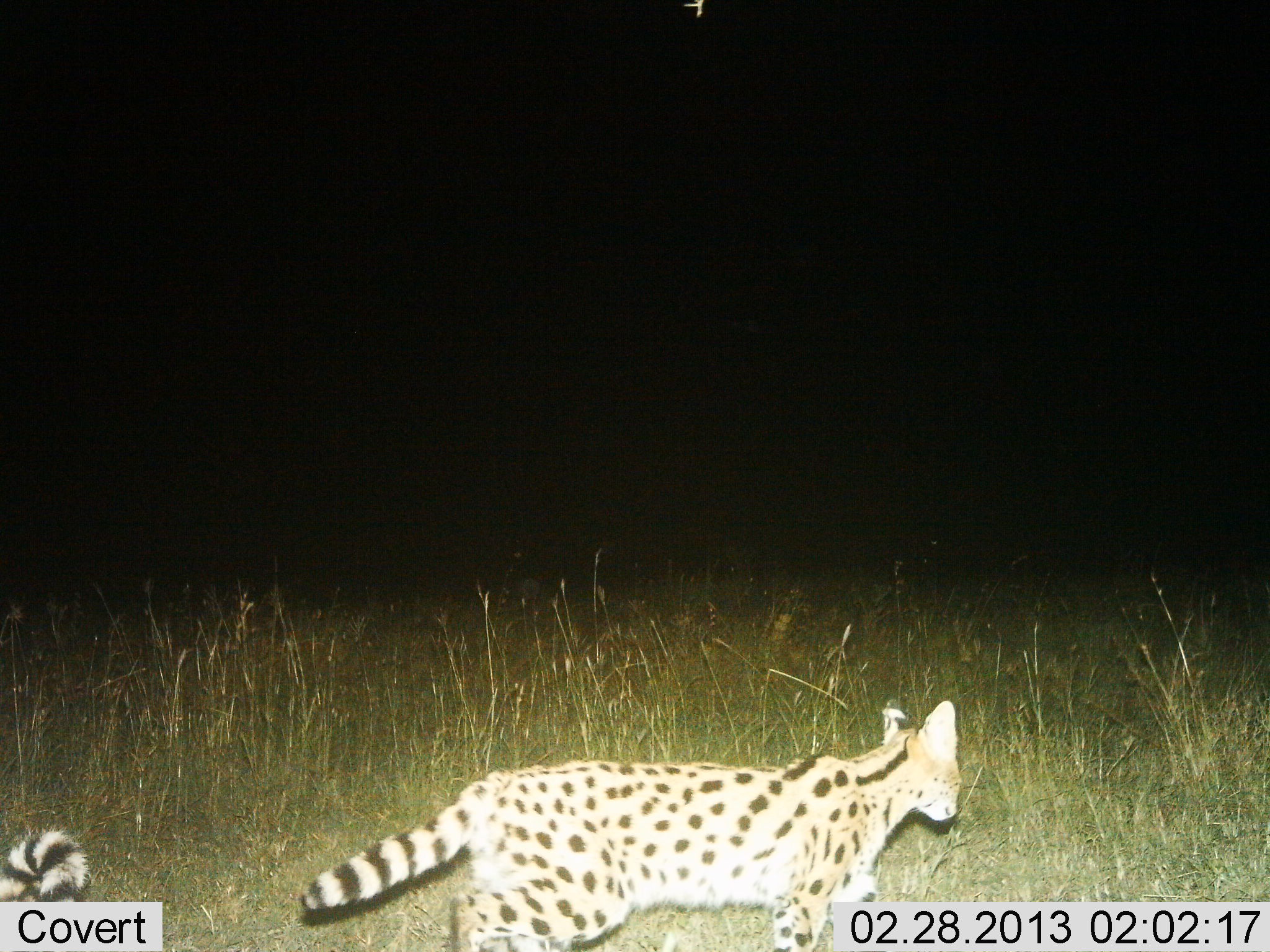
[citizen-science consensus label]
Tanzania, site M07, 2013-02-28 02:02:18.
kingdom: Animalia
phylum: Chordata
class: Mammalia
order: Carnivora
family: Felidae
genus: Leptailurus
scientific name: Leptailurus serval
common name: serval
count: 1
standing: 11%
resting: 0%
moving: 89%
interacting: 0%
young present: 0%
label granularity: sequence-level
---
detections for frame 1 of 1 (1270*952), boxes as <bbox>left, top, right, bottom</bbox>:
animal: <bbox>301, 697, 961, 952</bbox>; <bbox>0, 825, 95, 902</bbox>